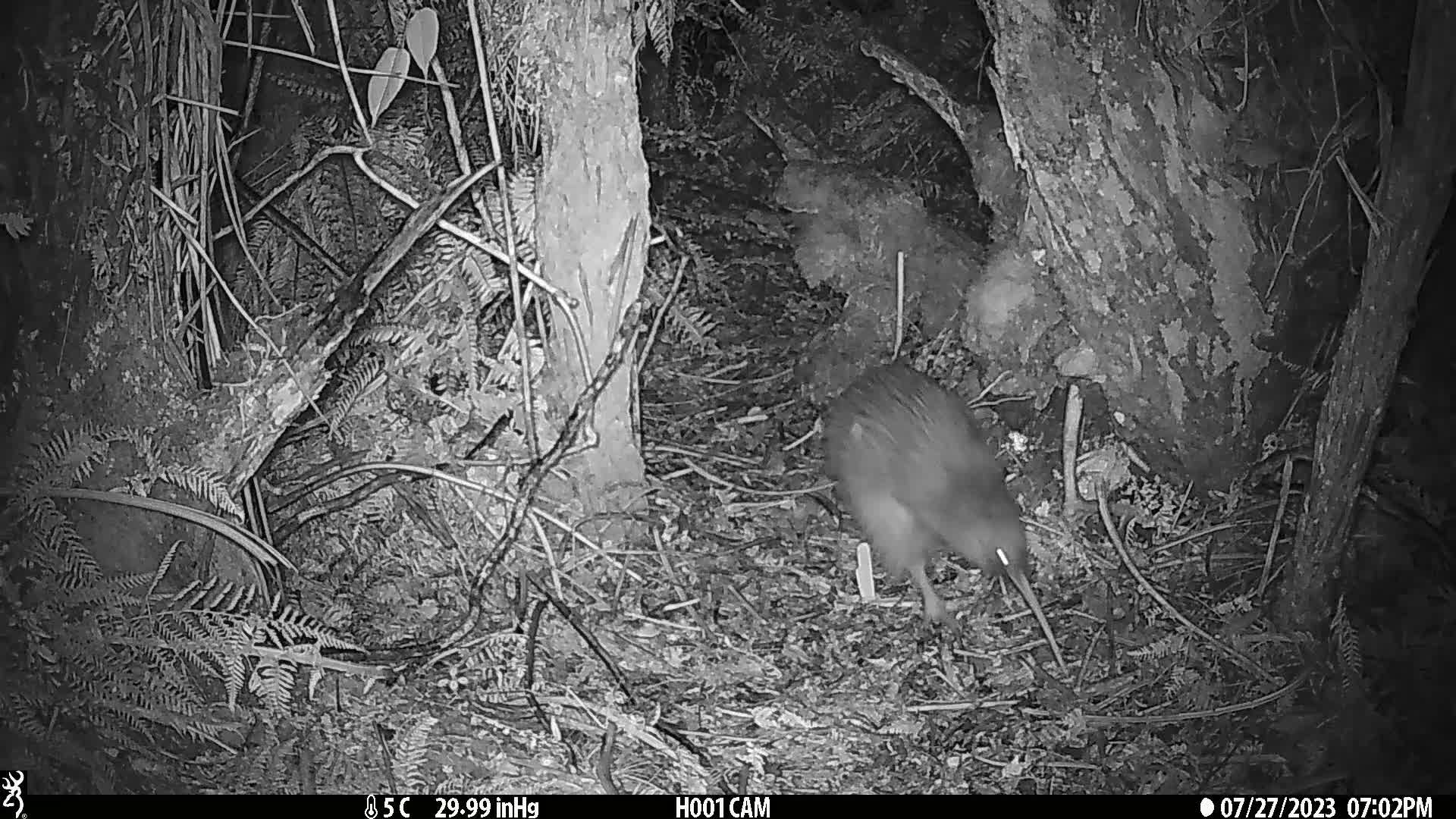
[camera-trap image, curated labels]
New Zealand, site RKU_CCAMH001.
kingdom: Animalia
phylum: Chordata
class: Aves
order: Apterygiformes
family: Apterygidae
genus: Apteryx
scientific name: Apteryx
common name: kiwi